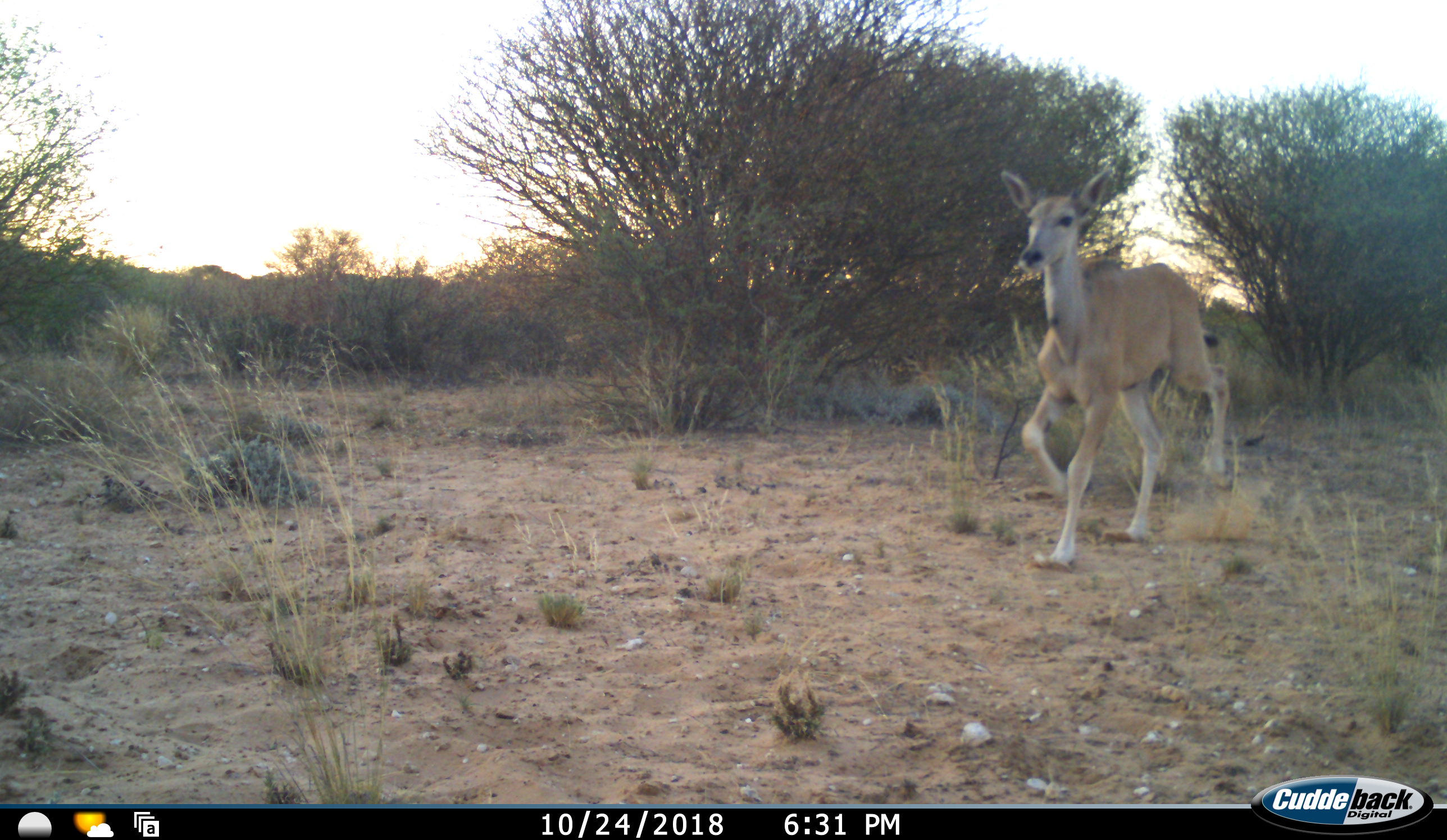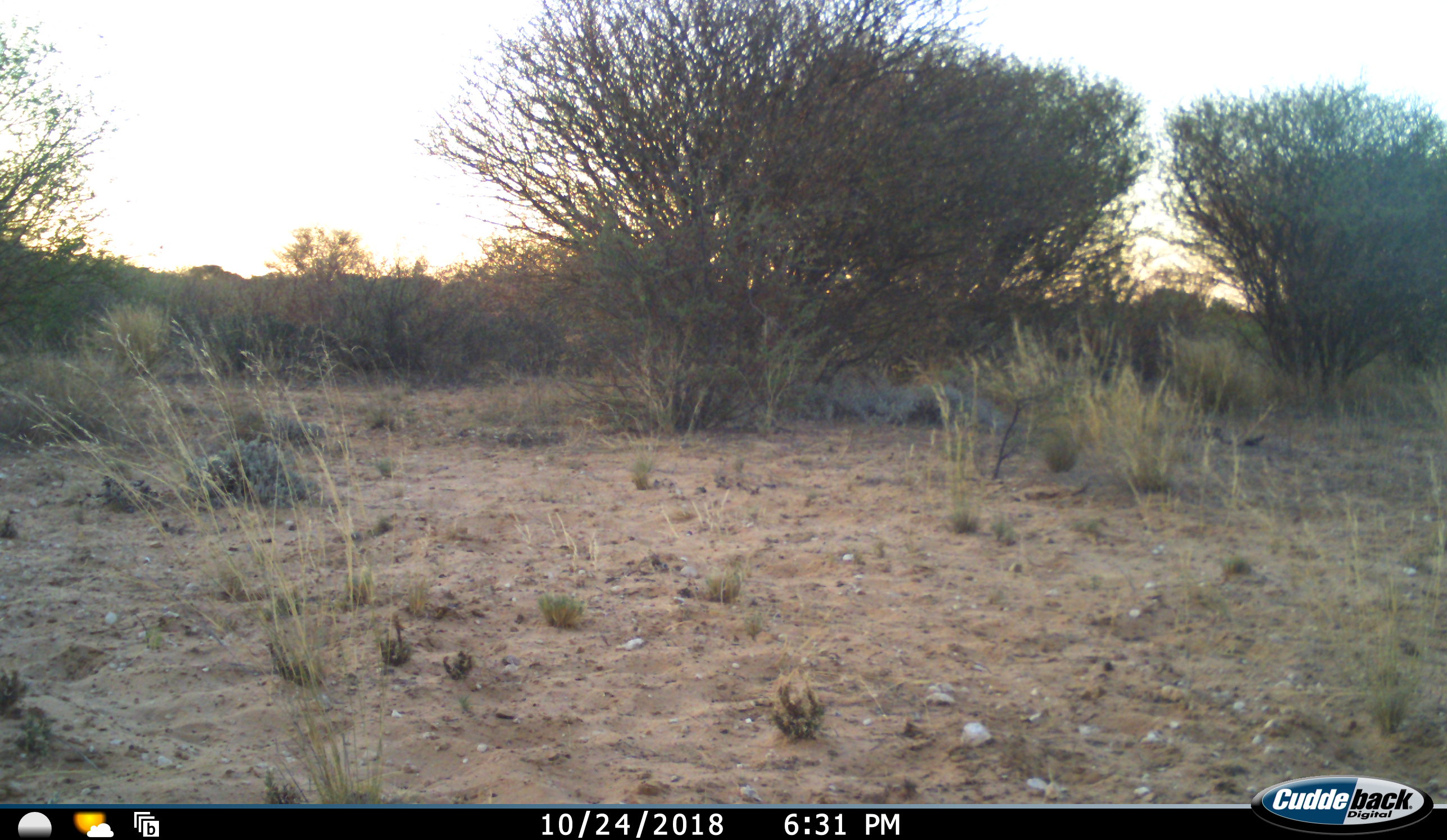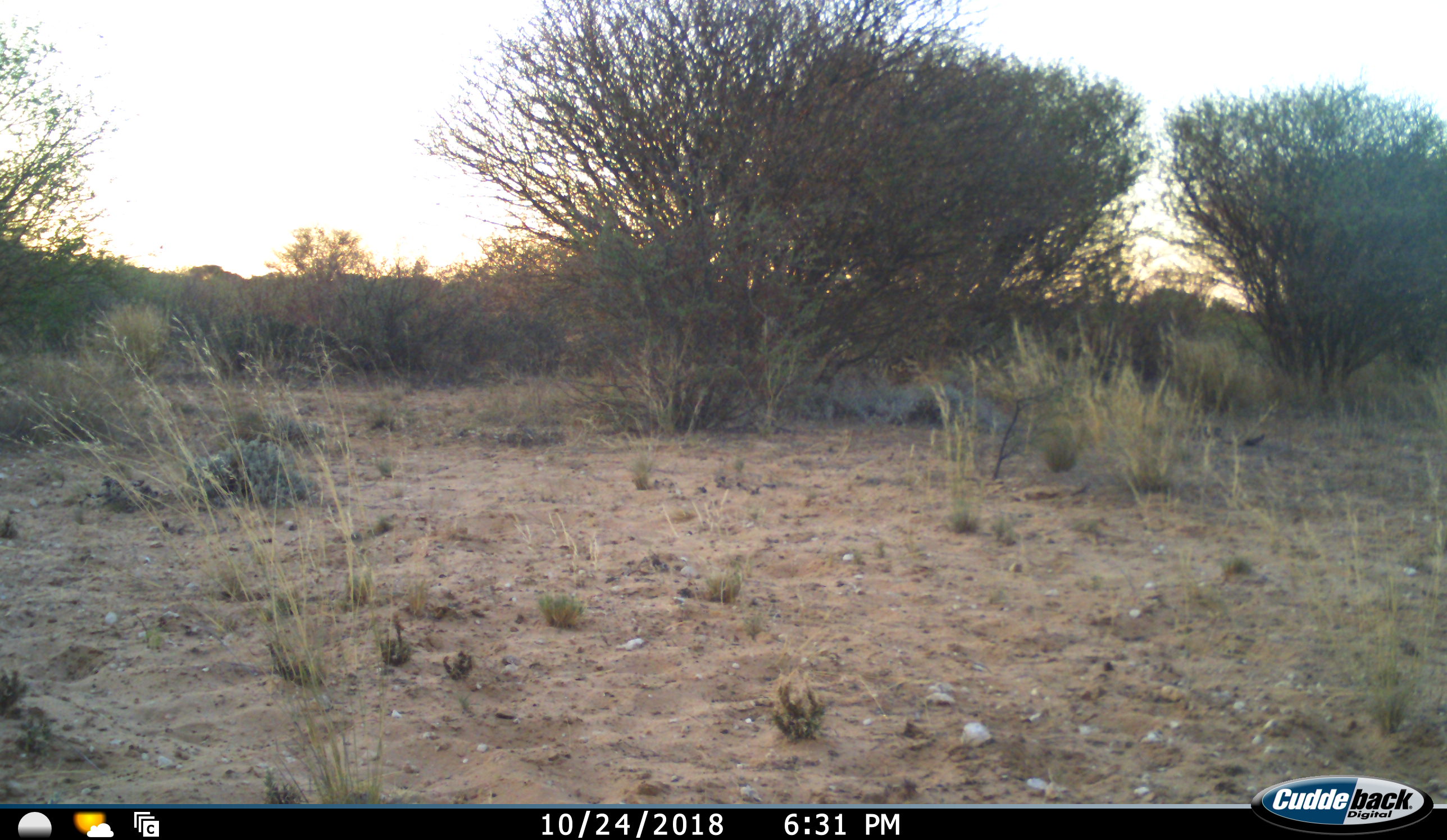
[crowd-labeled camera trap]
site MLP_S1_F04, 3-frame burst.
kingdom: Animalia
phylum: Chordata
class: Mammalia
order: Artiodactyla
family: Bovidae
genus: Tragelaphus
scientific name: Tragelaphus oryx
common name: eland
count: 1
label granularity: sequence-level